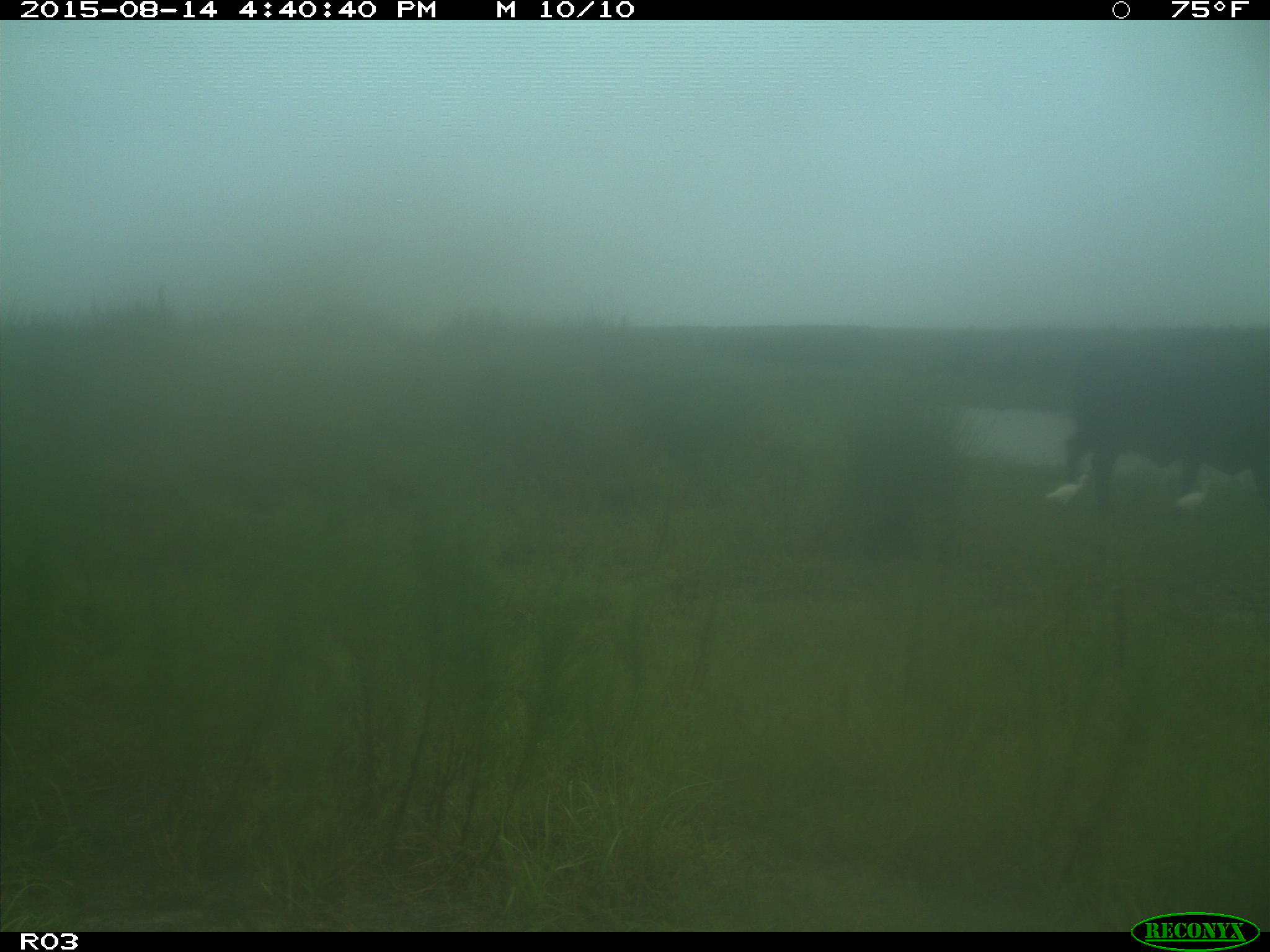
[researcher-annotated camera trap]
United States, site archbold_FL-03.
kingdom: Animalia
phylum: Chordata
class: Mammalia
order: Artiodactyla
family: Bovidae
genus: Bos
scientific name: Bos taurus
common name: domestic cow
Bos taurus (domestic cow).